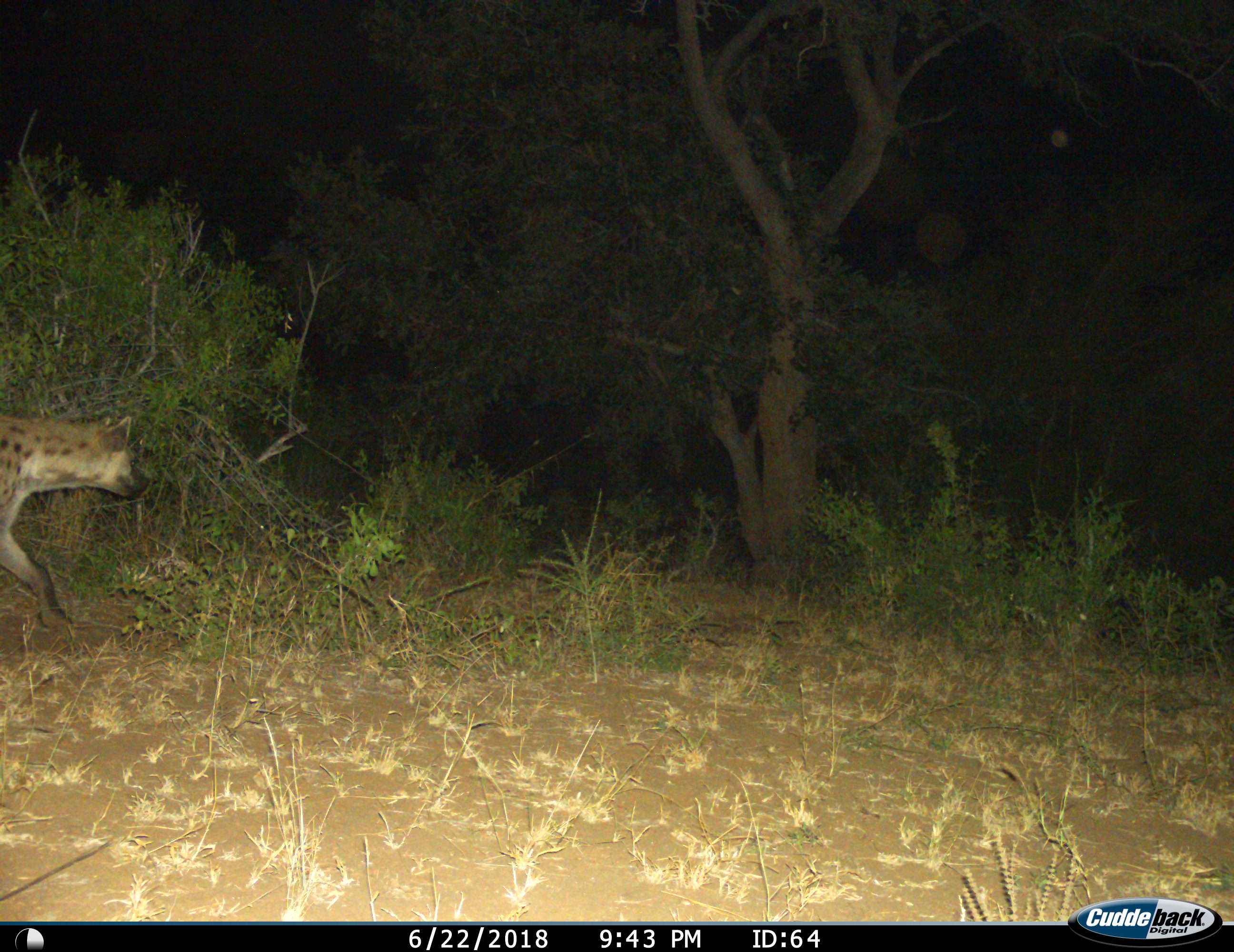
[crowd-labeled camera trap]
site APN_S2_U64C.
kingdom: Animalia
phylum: Chordata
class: Mammalia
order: Carnivora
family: Hyaenidae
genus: Crocuta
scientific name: Crocuta crocuta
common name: spotted hyena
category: hyenaspotted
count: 1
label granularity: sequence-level